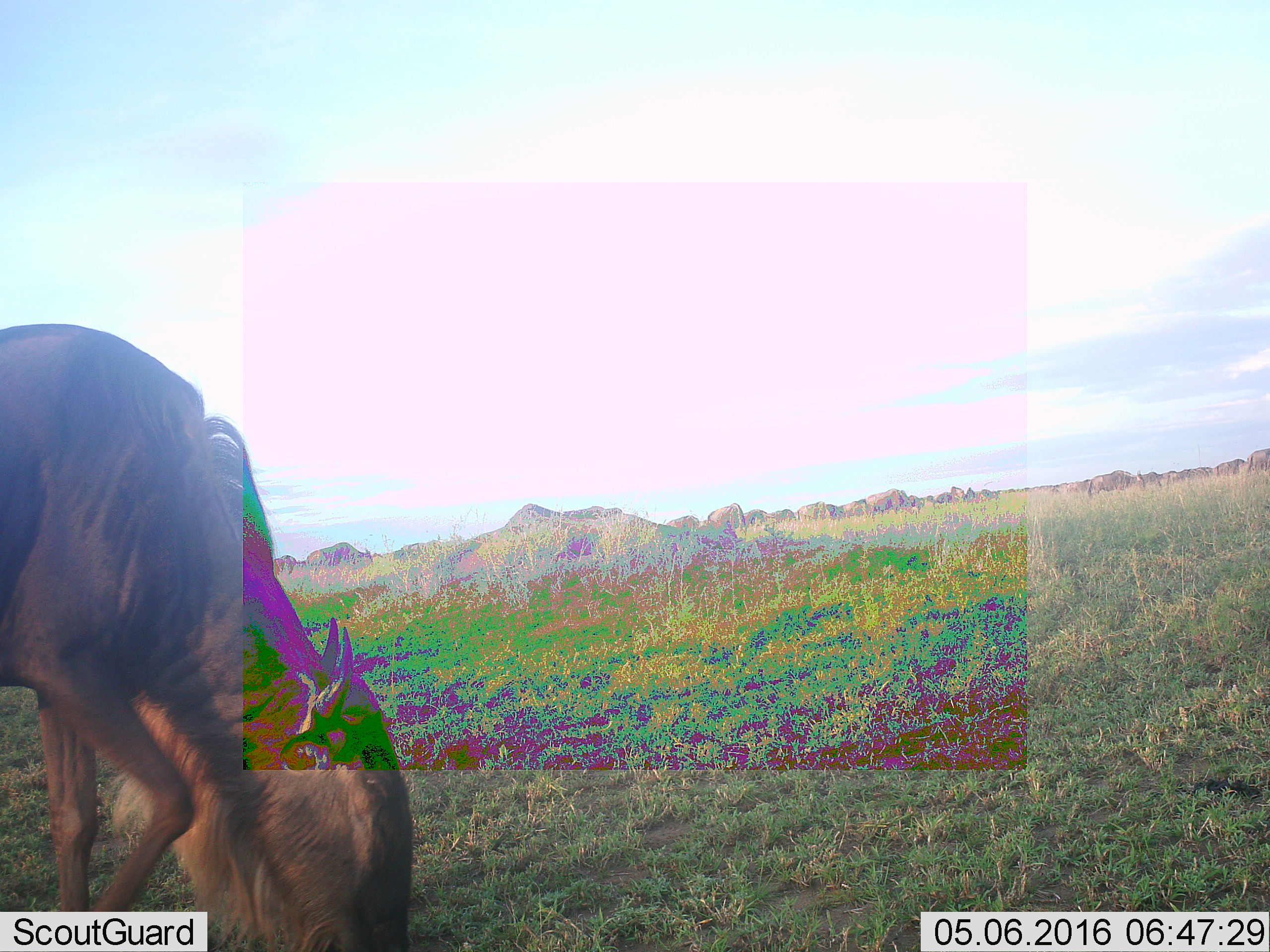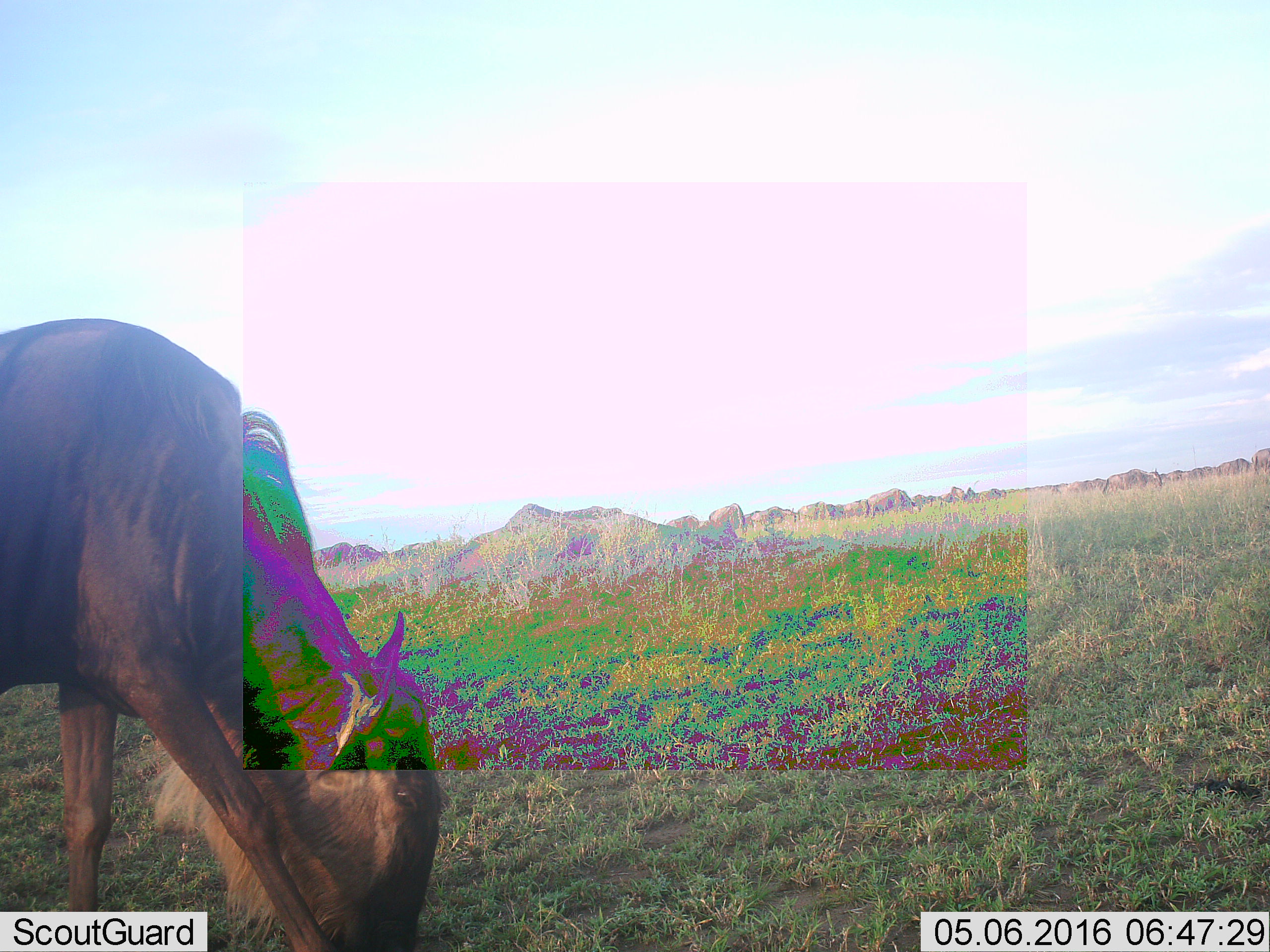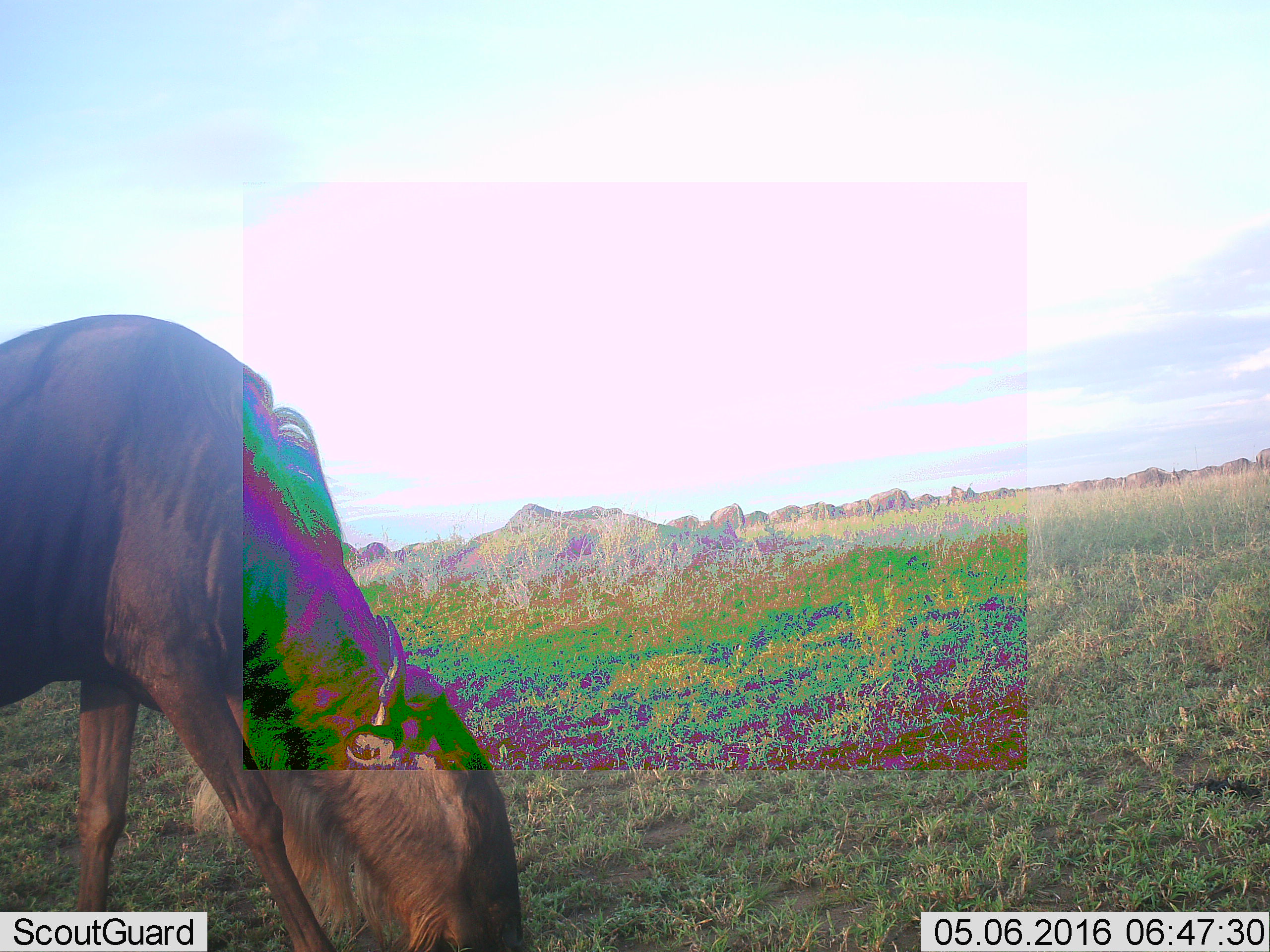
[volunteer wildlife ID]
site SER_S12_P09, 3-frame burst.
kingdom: Animalia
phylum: Chordata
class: Mammalia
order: Artiodactyla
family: Bovidae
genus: Connochaetes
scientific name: Connochaetes taurinus taurinus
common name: blue wildebeest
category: wildebeestblue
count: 11-50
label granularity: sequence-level